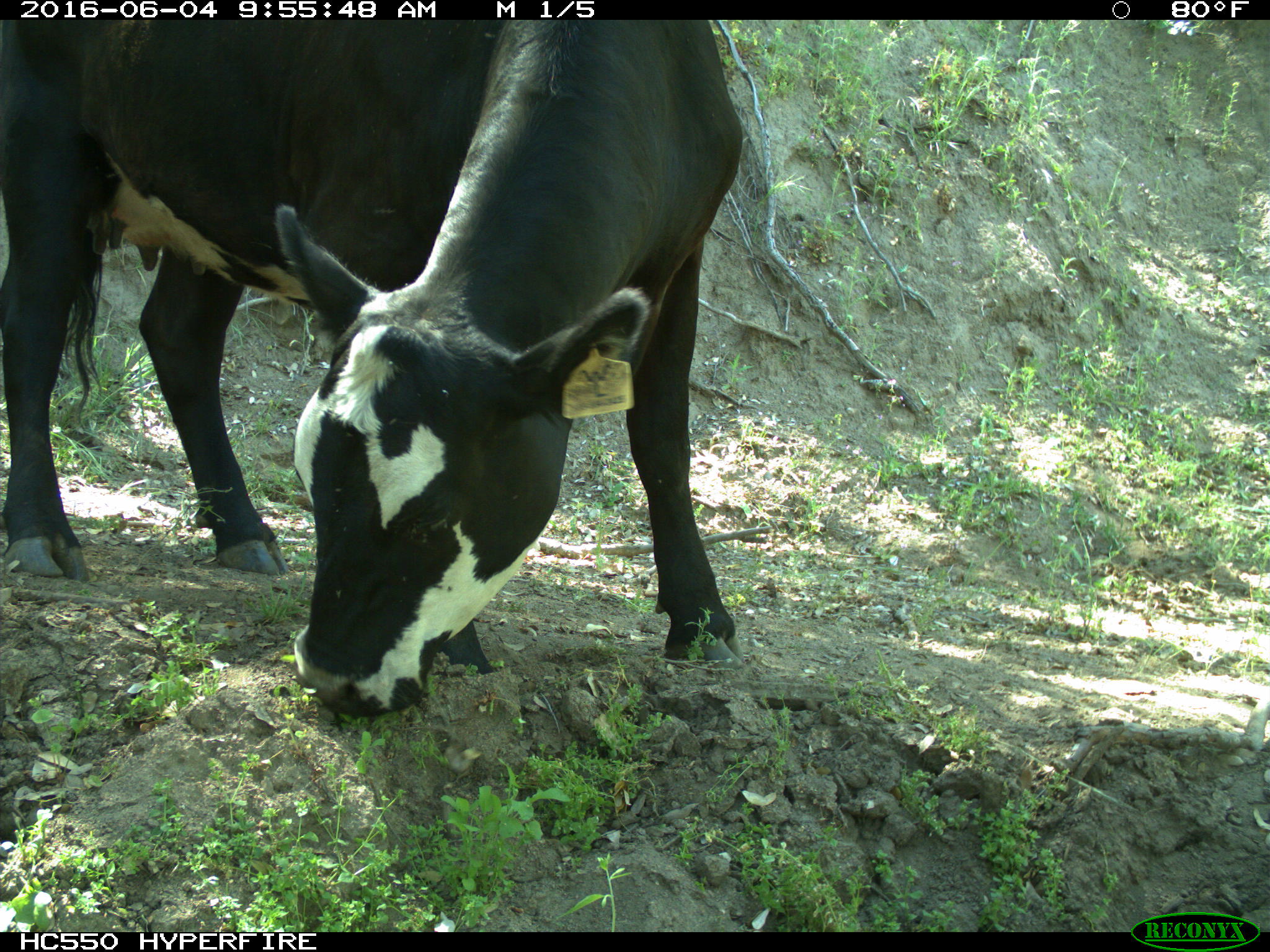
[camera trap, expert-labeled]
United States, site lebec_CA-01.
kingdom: Animalia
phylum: Chordata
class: Mammalia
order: Artiodactyla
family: Bovidae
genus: Bos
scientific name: Bos taurus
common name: domestic cow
Bos taurus (domestic cow).